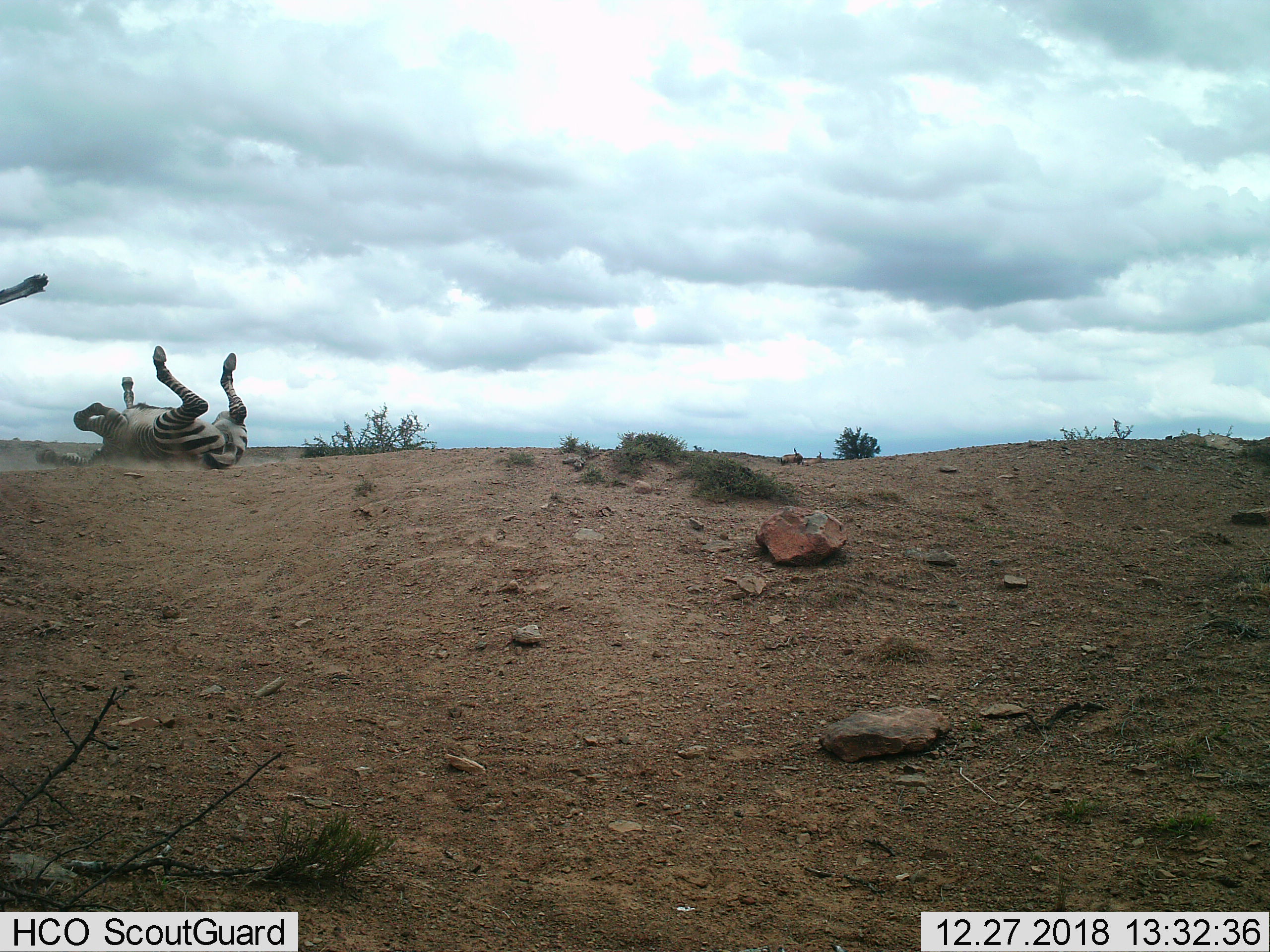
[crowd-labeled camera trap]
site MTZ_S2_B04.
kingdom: Animalia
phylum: Chordata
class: Mammalia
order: Perissodactyla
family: Equidae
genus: Equus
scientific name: Equus zebra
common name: mountain zebra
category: zebramountain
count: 1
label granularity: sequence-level